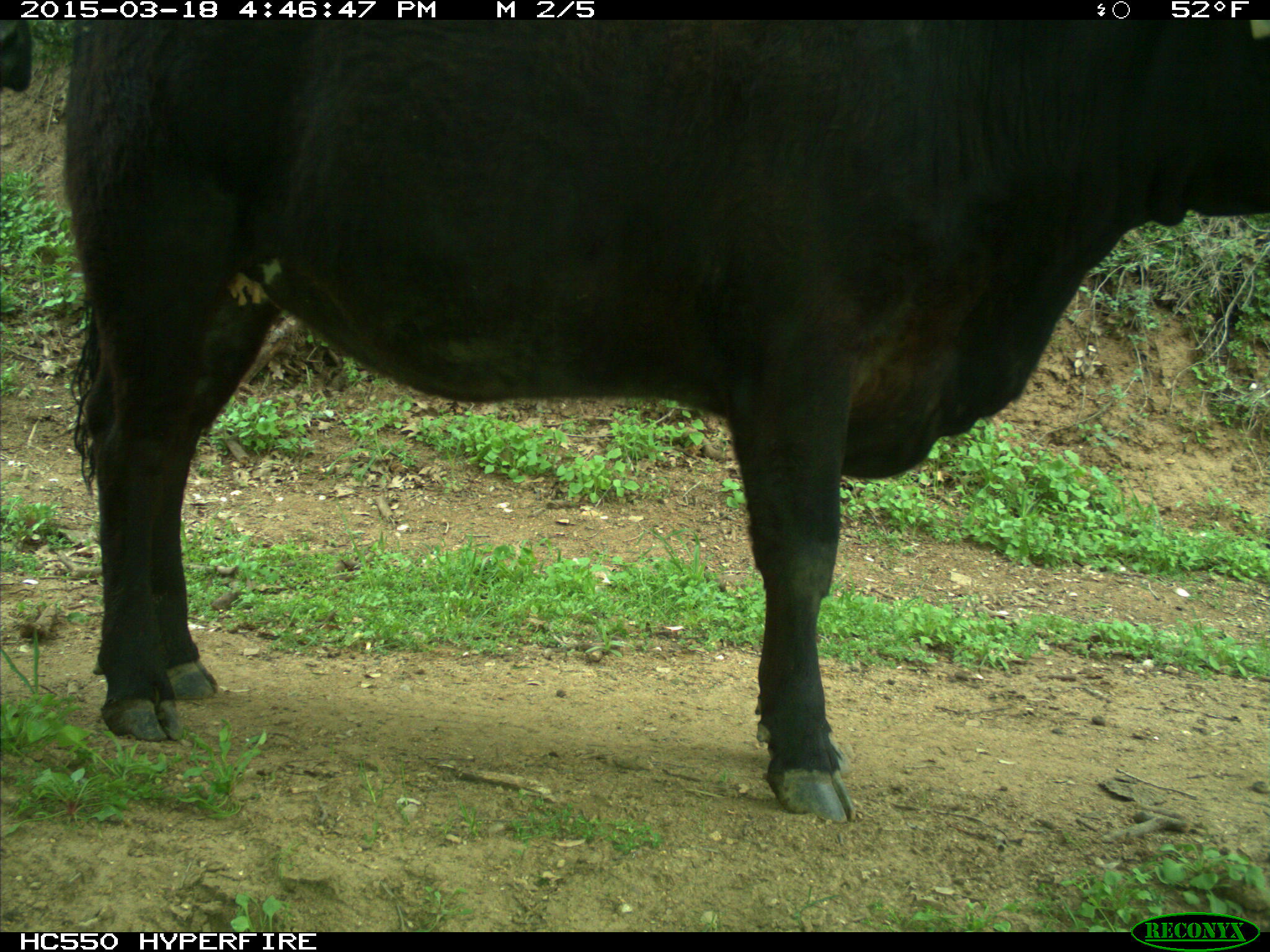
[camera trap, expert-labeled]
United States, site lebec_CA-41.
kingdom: Animalia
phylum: Chordata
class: Mammalia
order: Artiodactyla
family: Bovidae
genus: Bos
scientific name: Bos taurus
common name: domestic cow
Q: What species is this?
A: Bos taurus (domestic cow).